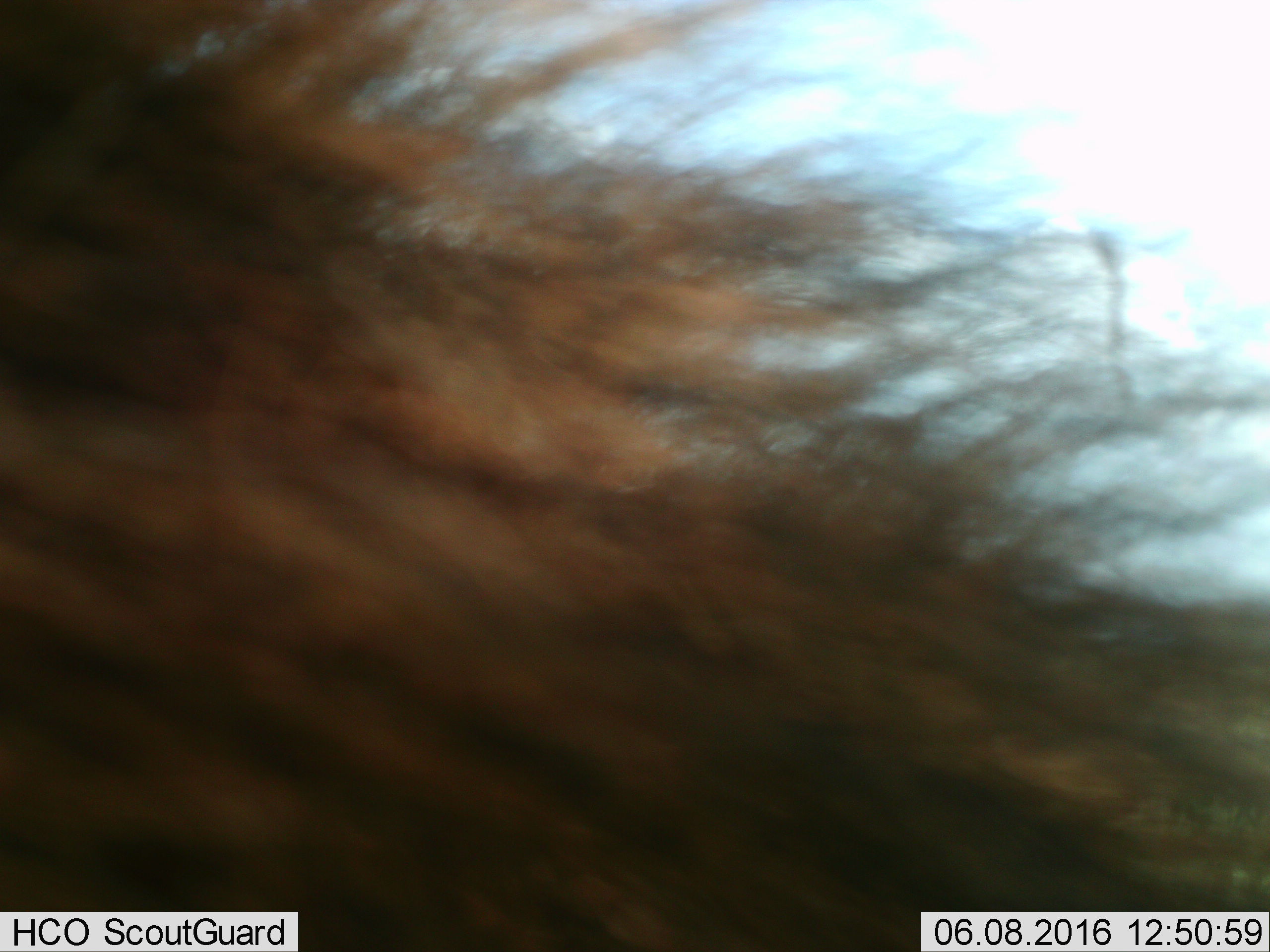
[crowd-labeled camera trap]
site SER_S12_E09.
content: unidentified animal